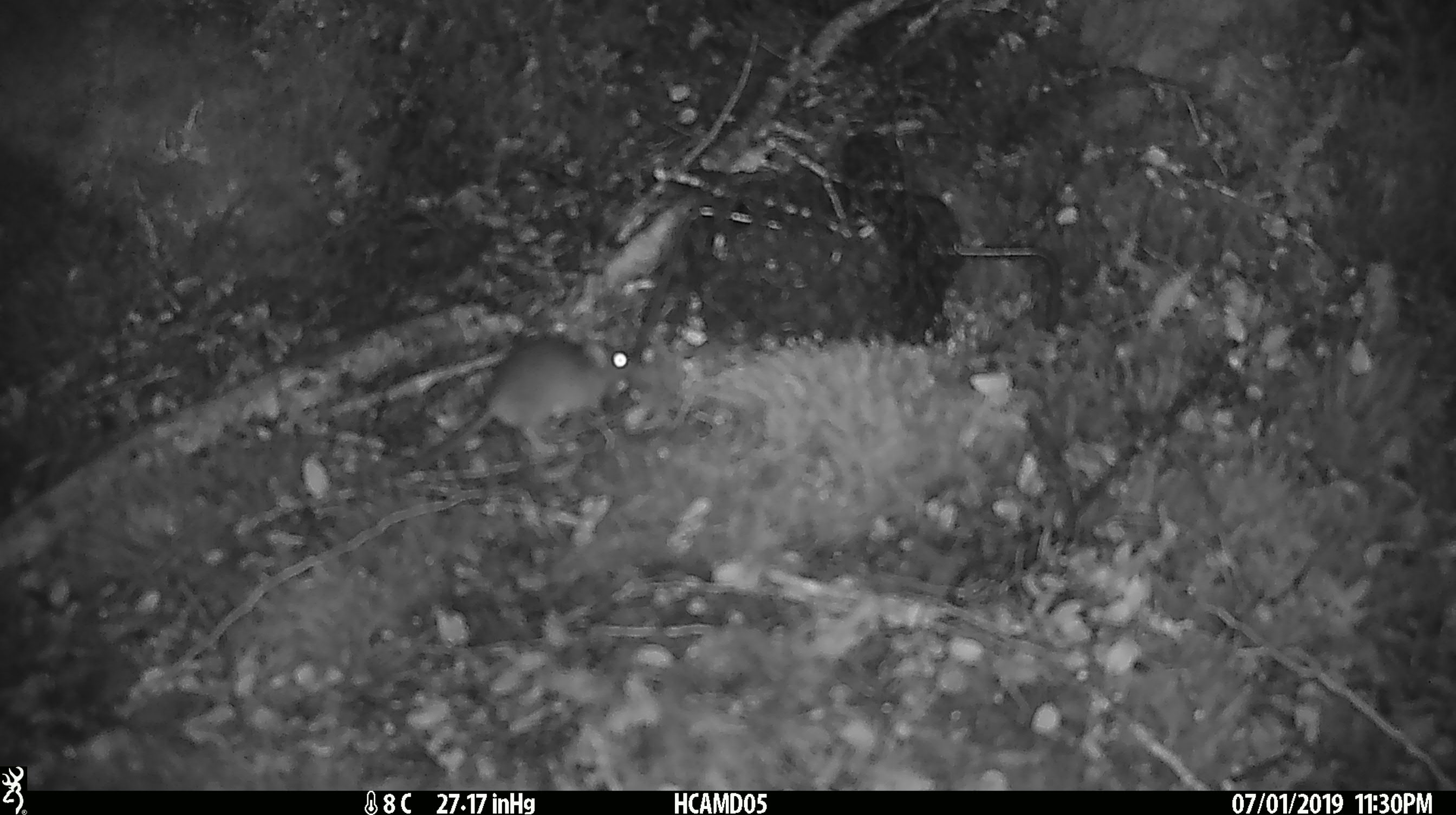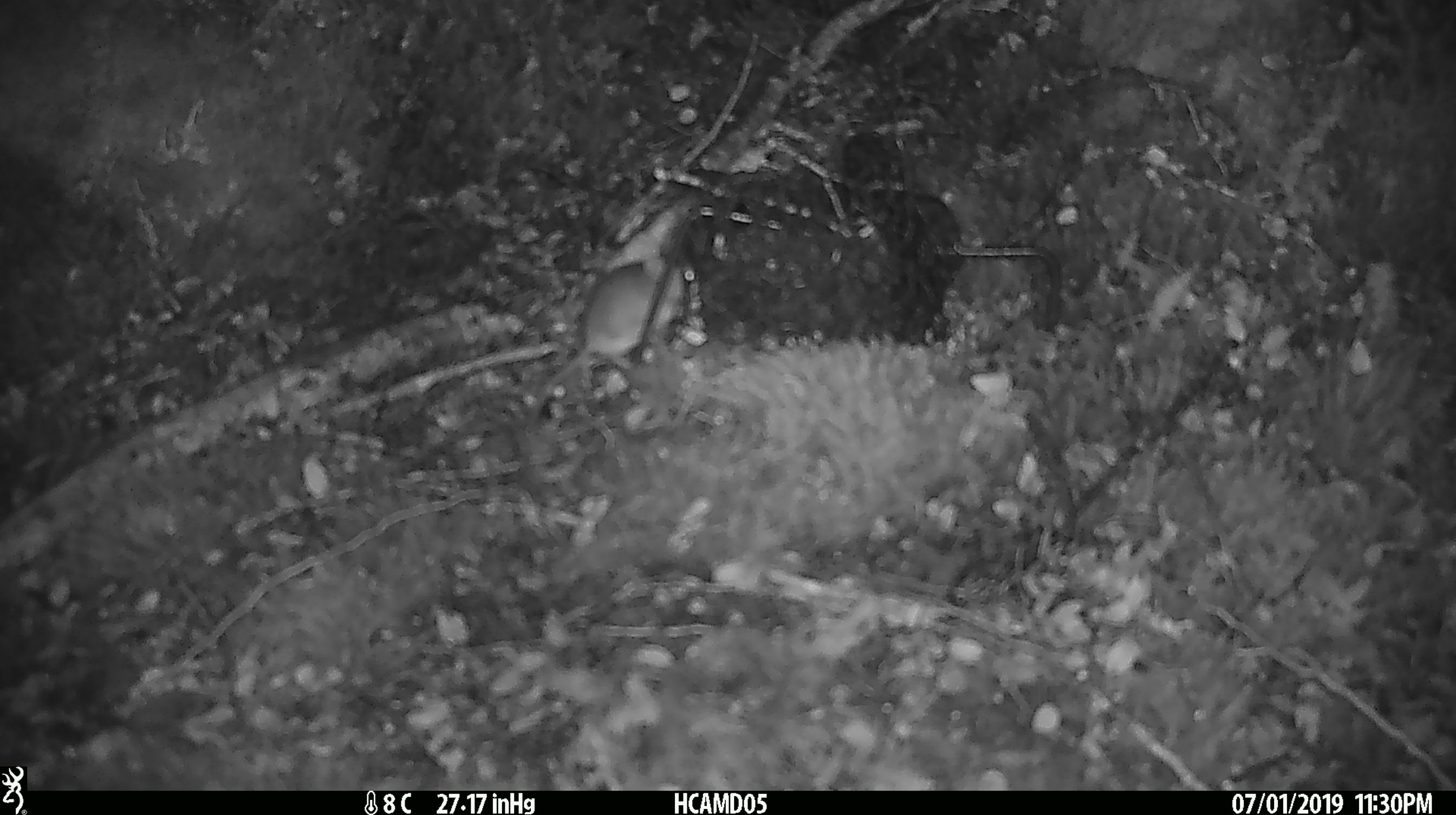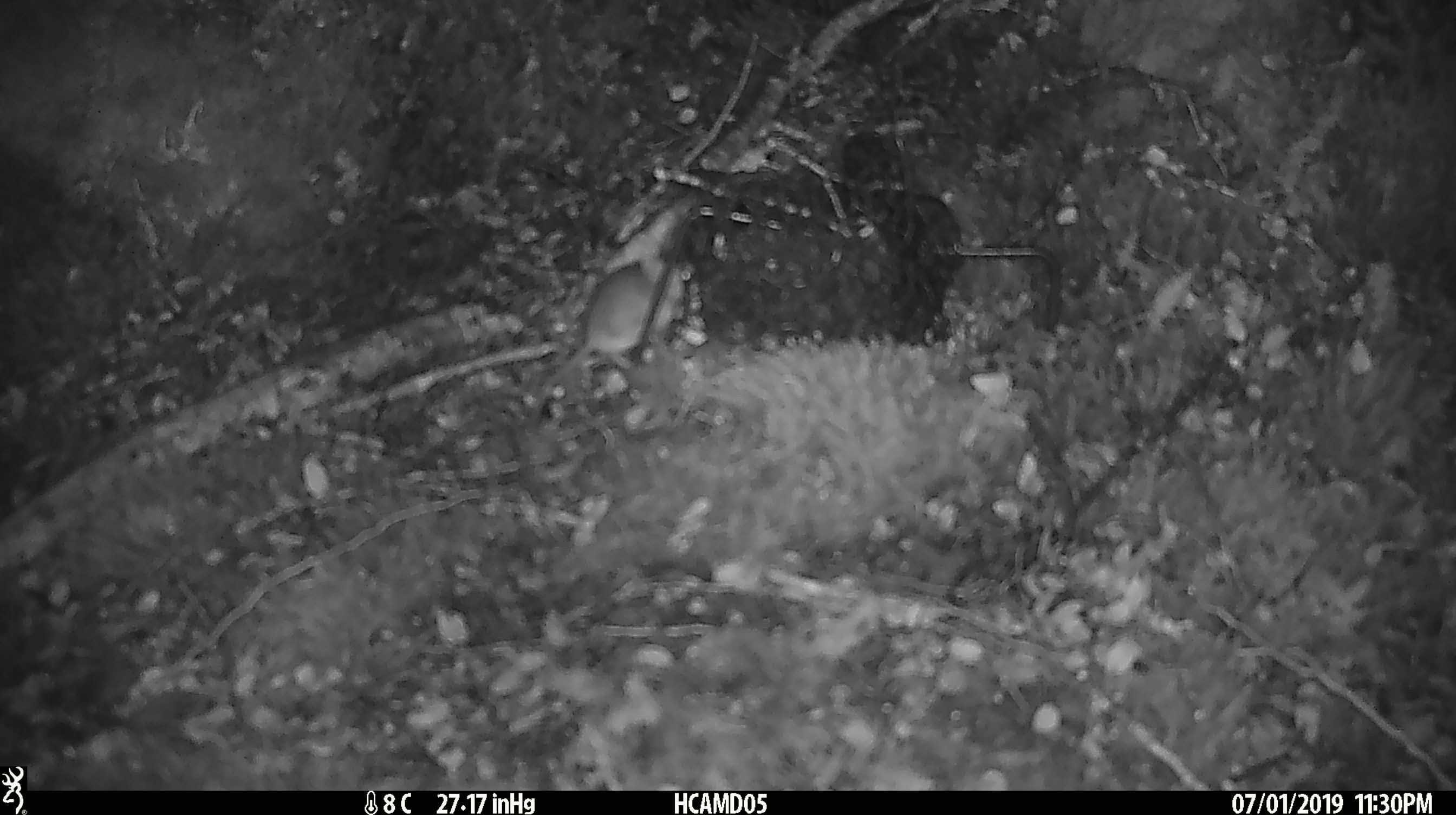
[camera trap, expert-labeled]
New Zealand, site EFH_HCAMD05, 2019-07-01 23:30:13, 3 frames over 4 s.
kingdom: Animalia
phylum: Chordata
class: Mammalia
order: Rodentia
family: Muridae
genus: Mus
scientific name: Mus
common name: mouse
Mouse (Mus).